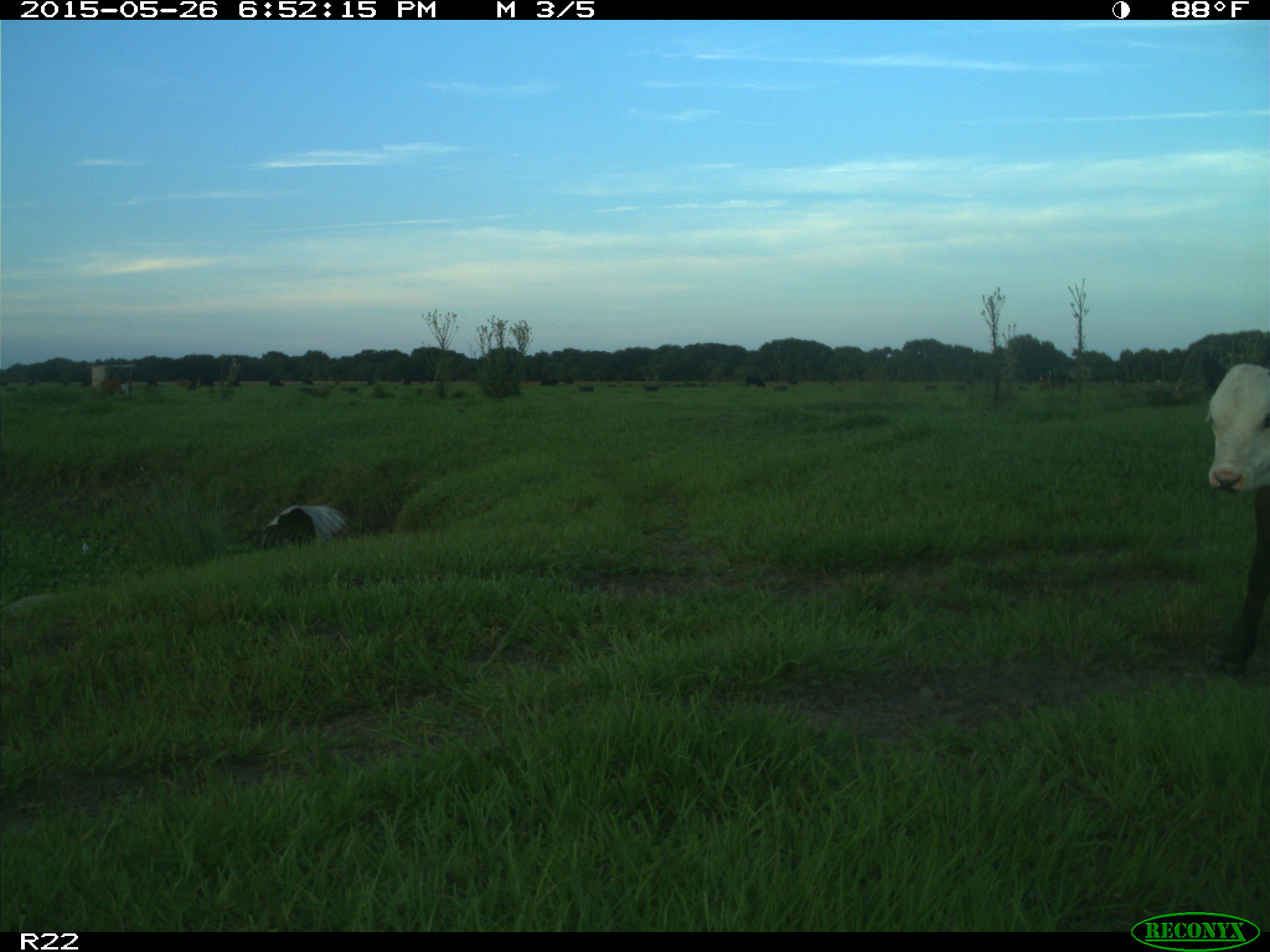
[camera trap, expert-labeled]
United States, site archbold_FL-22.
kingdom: Animalia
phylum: Chordata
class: Mammalia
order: Artiodactyla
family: Bovidae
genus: Bos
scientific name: Bos taurus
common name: domestic cow